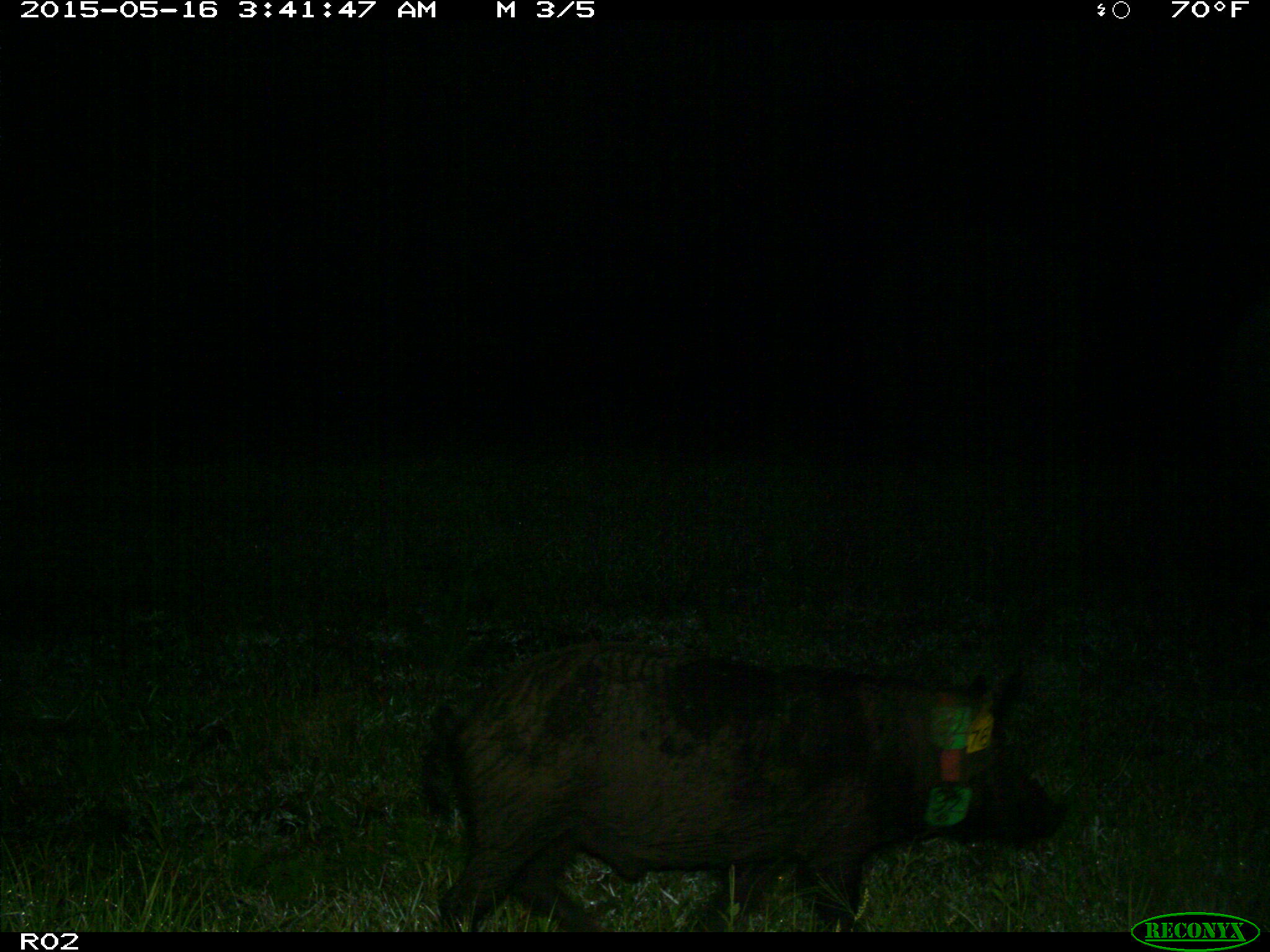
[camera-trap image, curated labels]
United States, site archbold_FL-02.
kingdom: Animalia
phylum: Chordata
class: Mammalia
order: Artiodactyla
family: Suidae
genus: Sus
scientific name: Sus scrofa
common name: wild boar